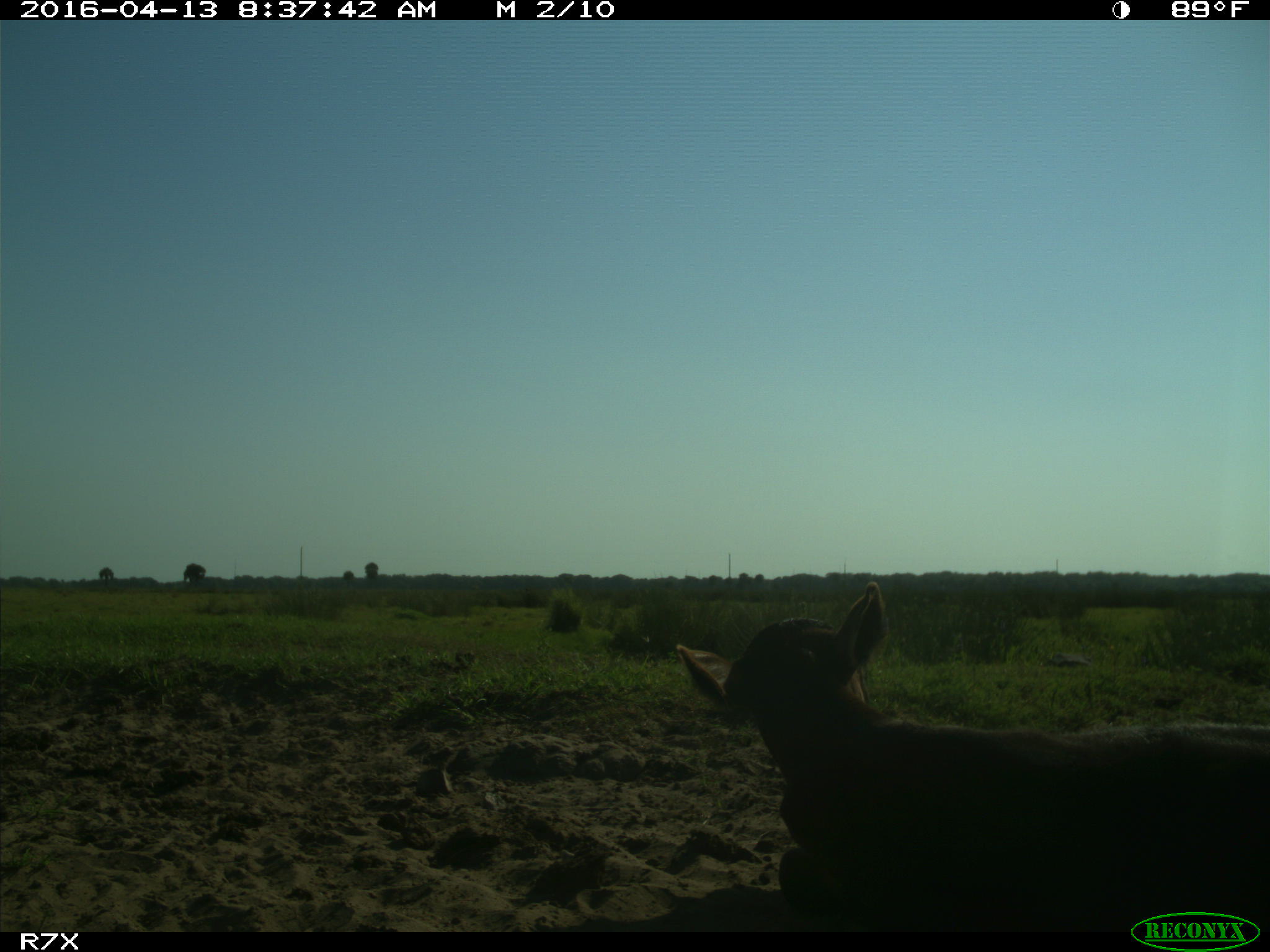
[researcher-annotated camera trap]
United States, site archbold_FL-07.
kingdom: Animalia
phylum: Chordata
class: Mammalia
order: Artiodactyla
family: Bovidae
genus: Bos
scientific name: Bos taurus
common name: domestic cow